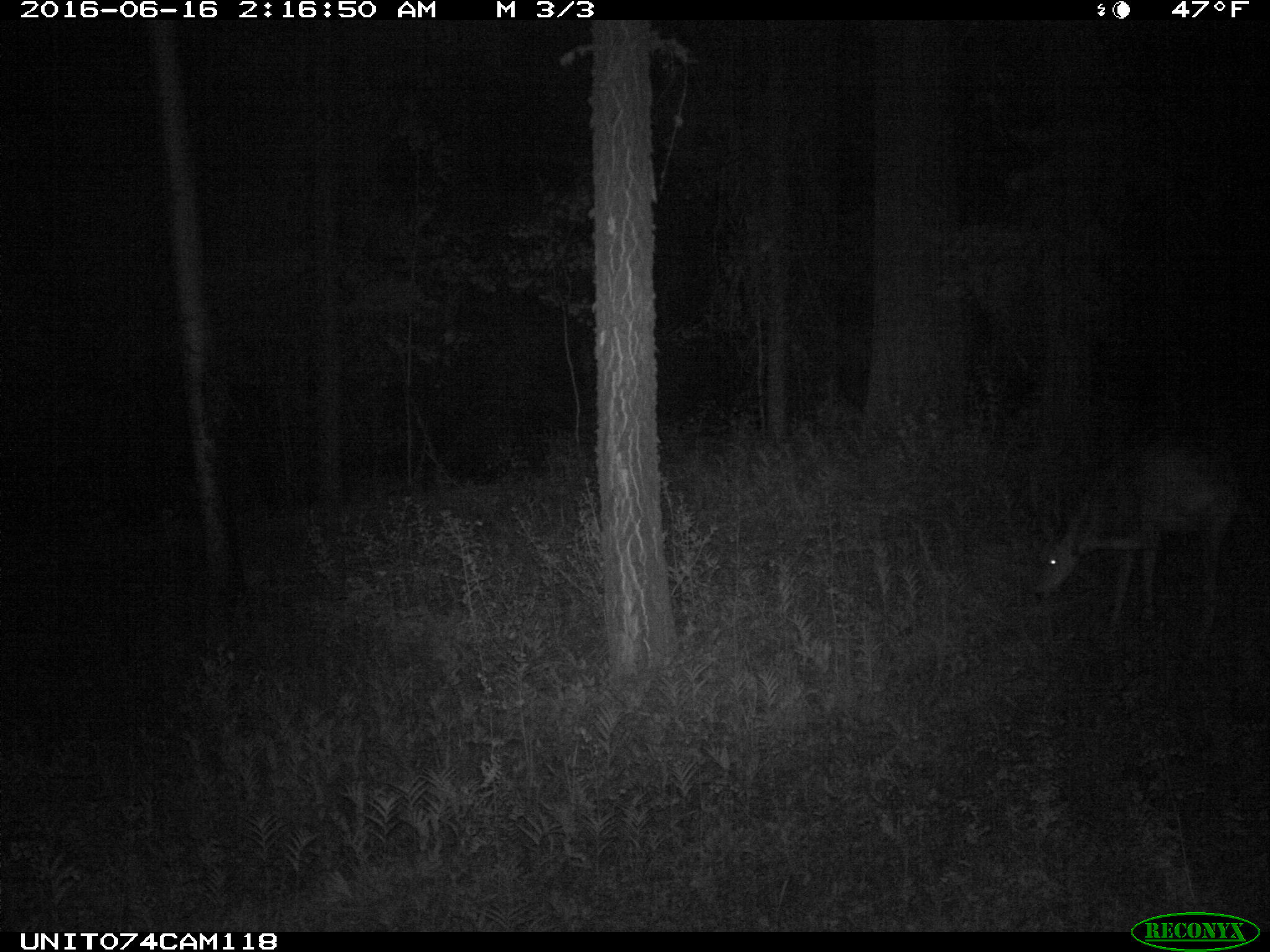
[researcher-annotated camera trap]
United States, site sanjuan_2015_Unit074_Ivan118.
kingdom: Animalia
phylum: Chordata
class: Mammalia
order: Artiodactyla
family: Cervidae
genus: Odocoileus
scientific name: Odocoileus hemionus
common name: mule deer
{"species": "Odocoileus hemionus (mule deer)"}